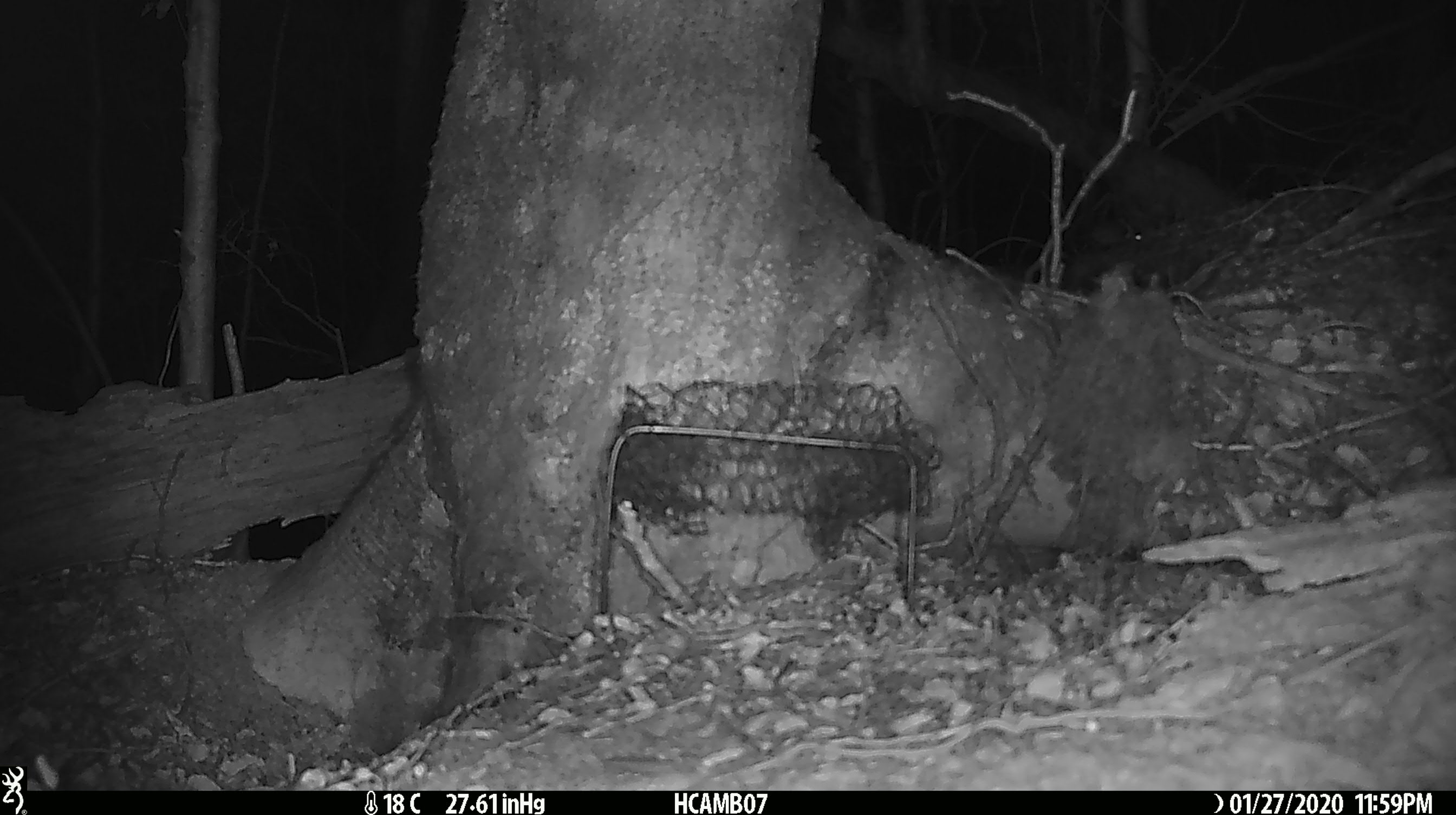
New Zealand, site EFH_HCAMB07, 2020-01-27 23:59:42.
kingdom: Animalia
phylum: Chordata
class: Mammalia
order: Rodentia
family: Muridae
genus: Mus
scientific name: Mus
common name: mouse